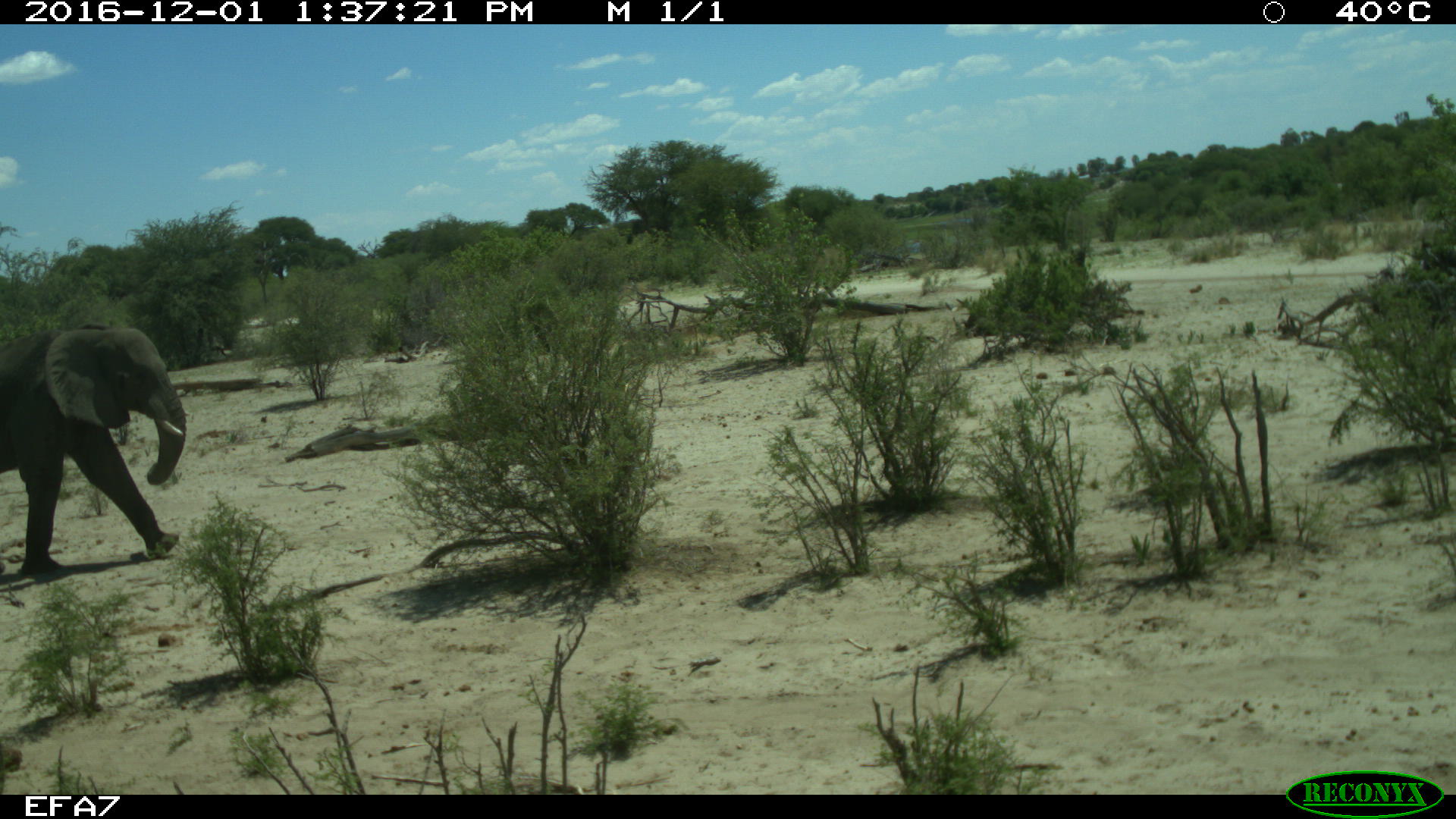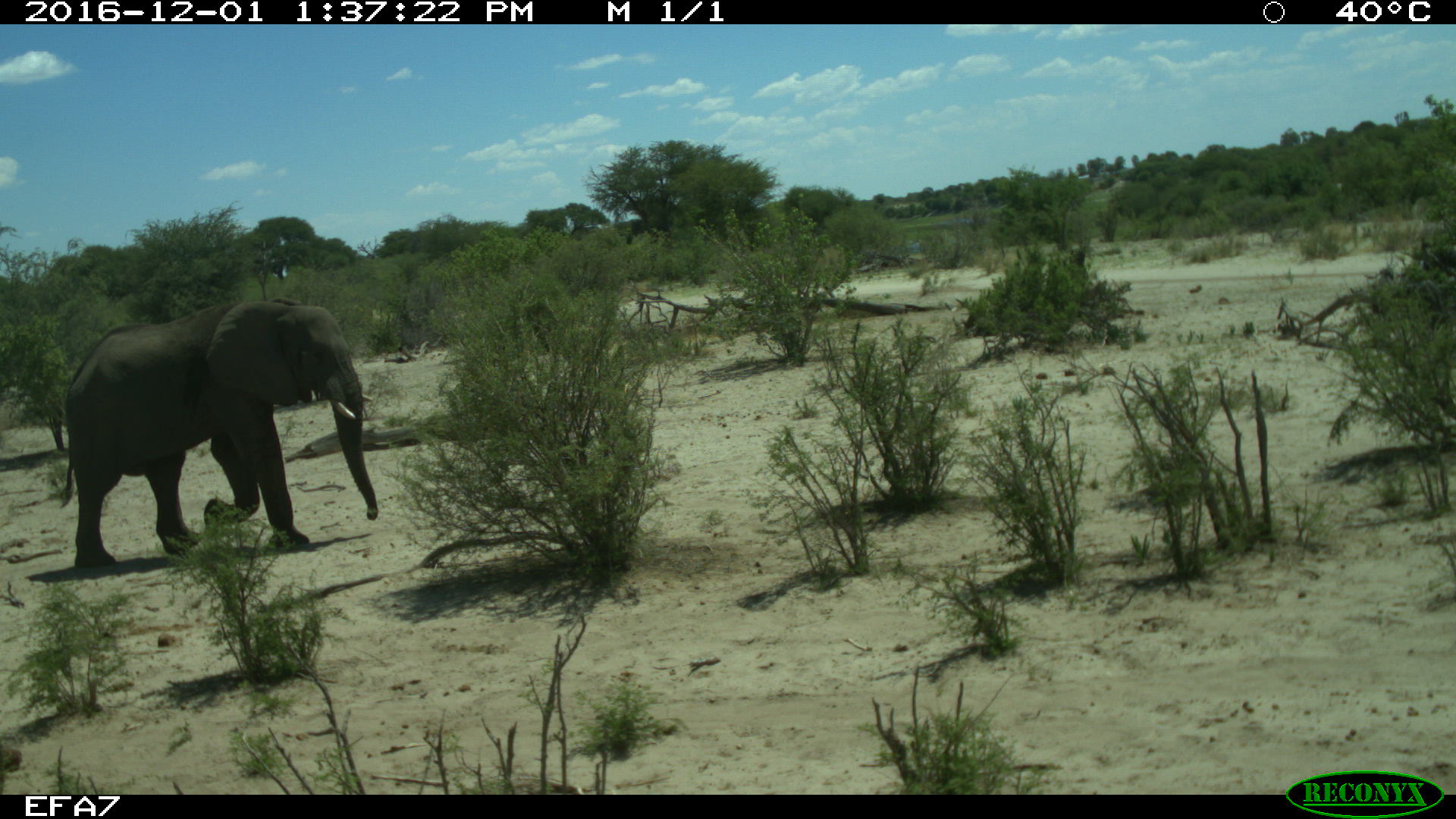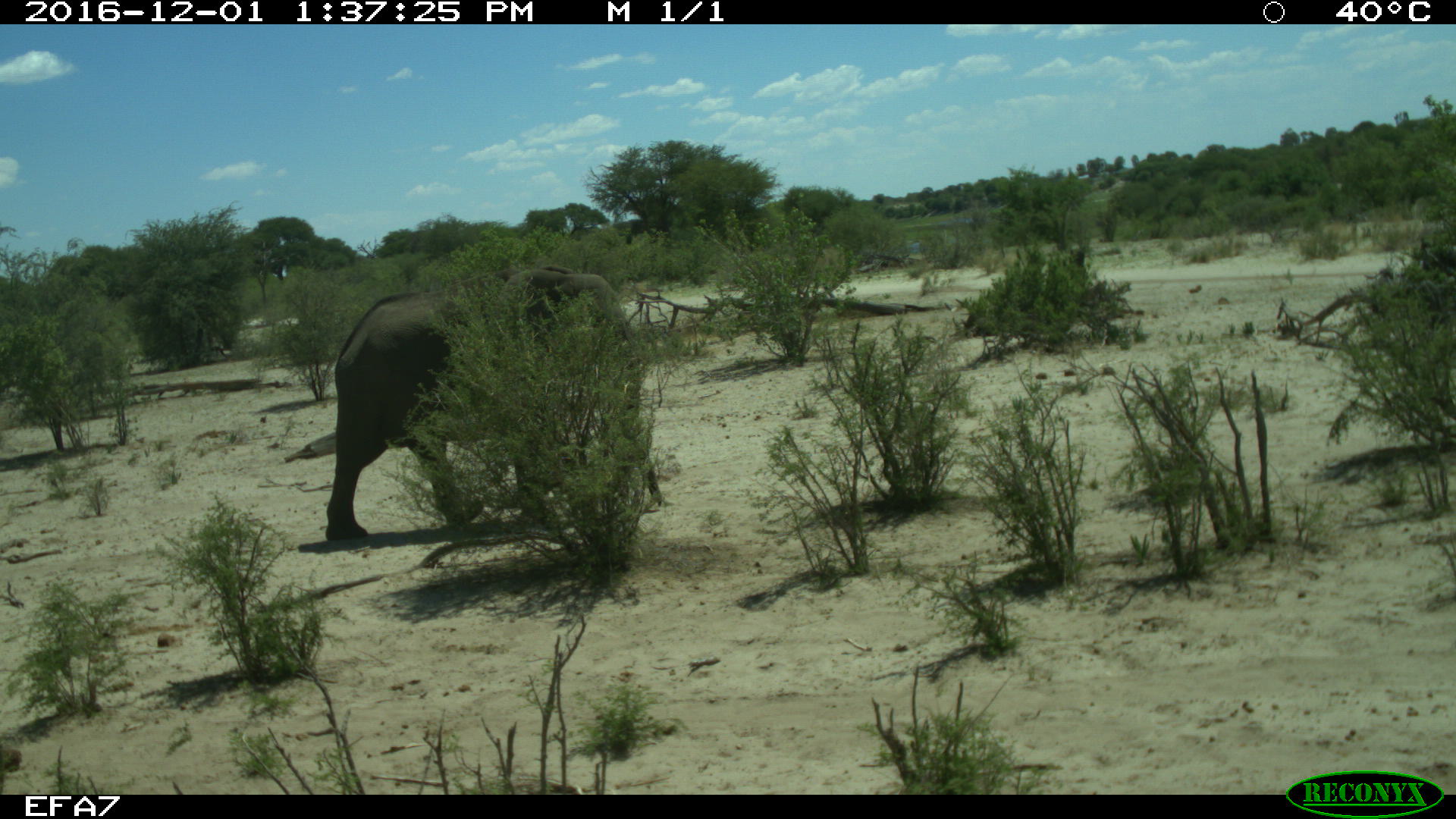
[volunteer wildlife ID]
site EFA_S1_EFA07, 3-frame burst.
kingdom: Animalia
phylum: Chordata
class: Mammalia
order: Proboscidea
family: Elephantidae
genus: Loxodonta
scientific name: Loxodonta africana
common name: african bush elephant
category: elephant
Elephant (african bush elephant) (Loxodonta africana), count 1. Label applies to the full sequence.